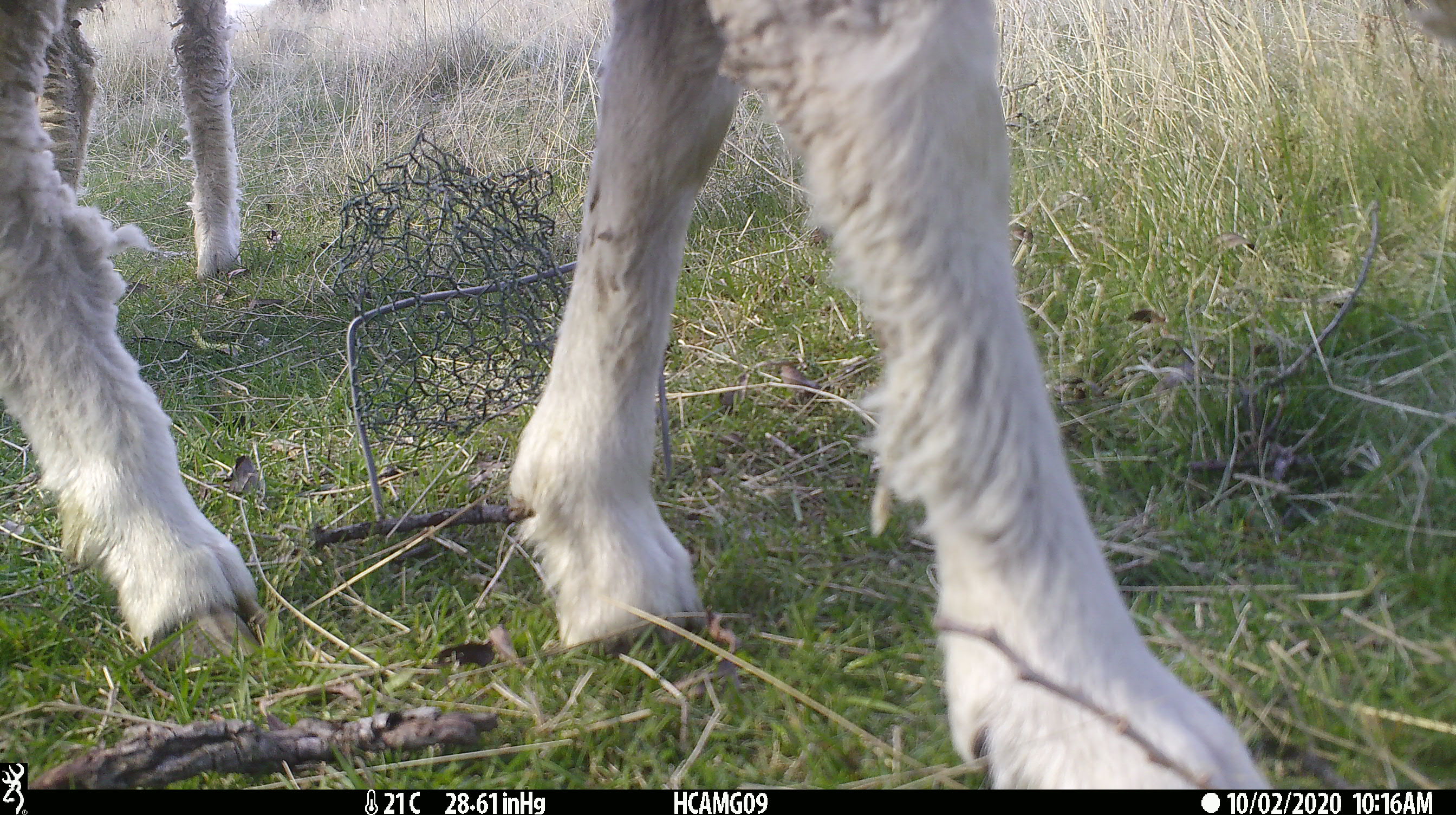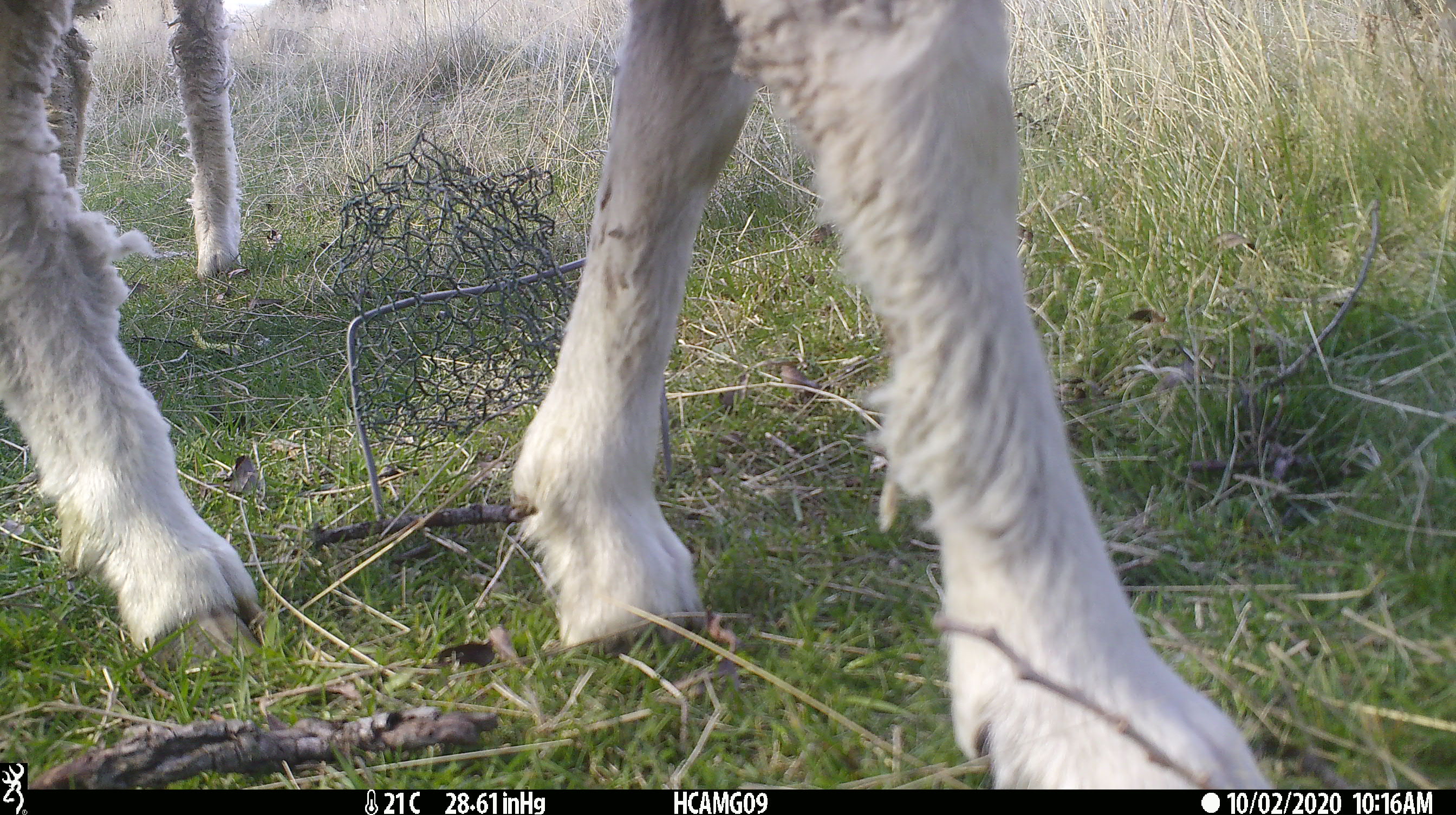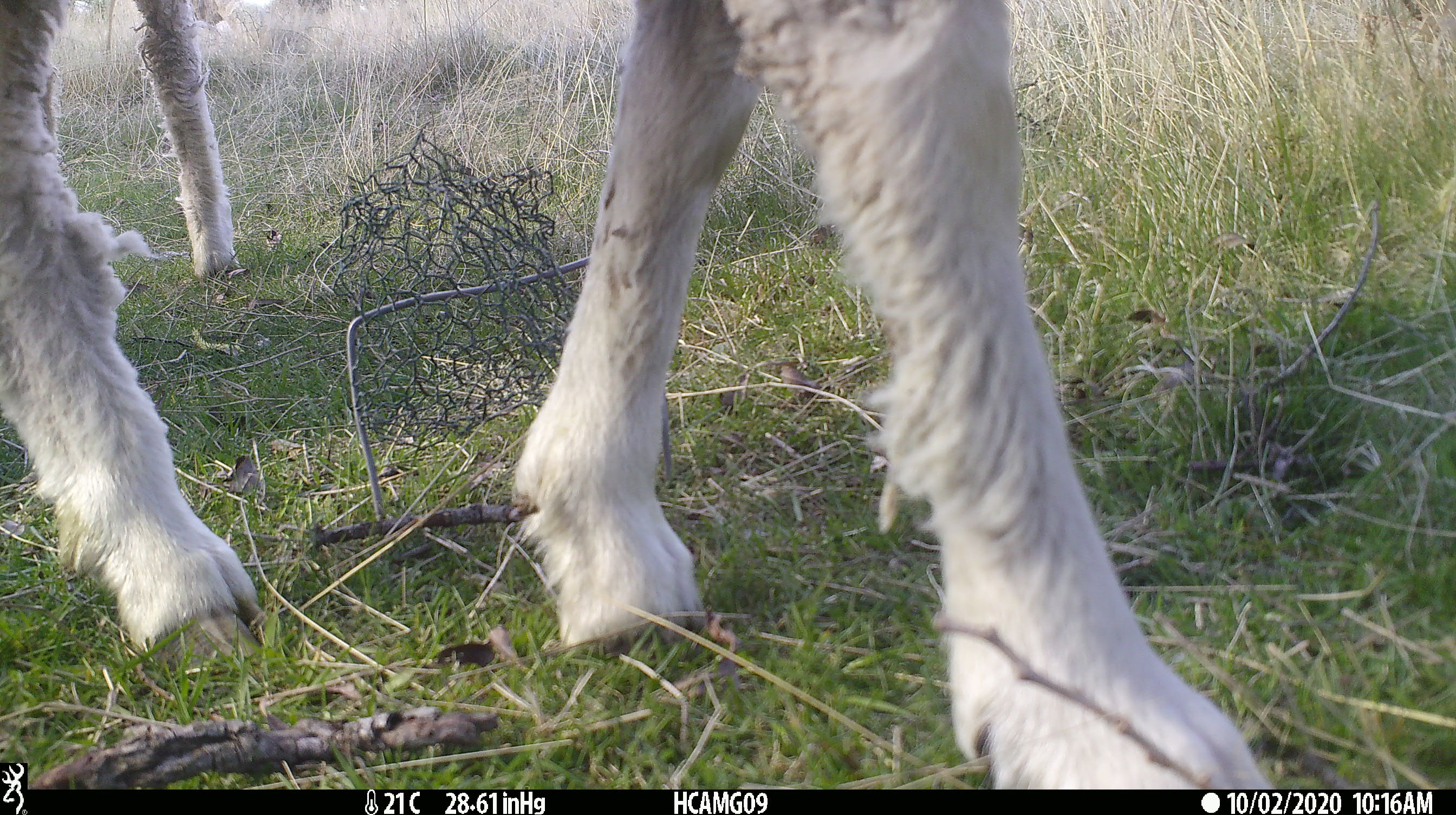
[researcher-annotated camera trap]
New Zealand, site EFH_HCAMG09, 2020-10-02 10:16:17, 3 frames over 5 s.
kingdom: Animalia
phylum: Chordata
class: Mammalia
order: Artiodactyla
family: Bovidae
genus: Ovis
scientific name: Ovis aries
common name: domestic sheep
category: sheep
Sheep (domestic sheep) (Ovis aries).